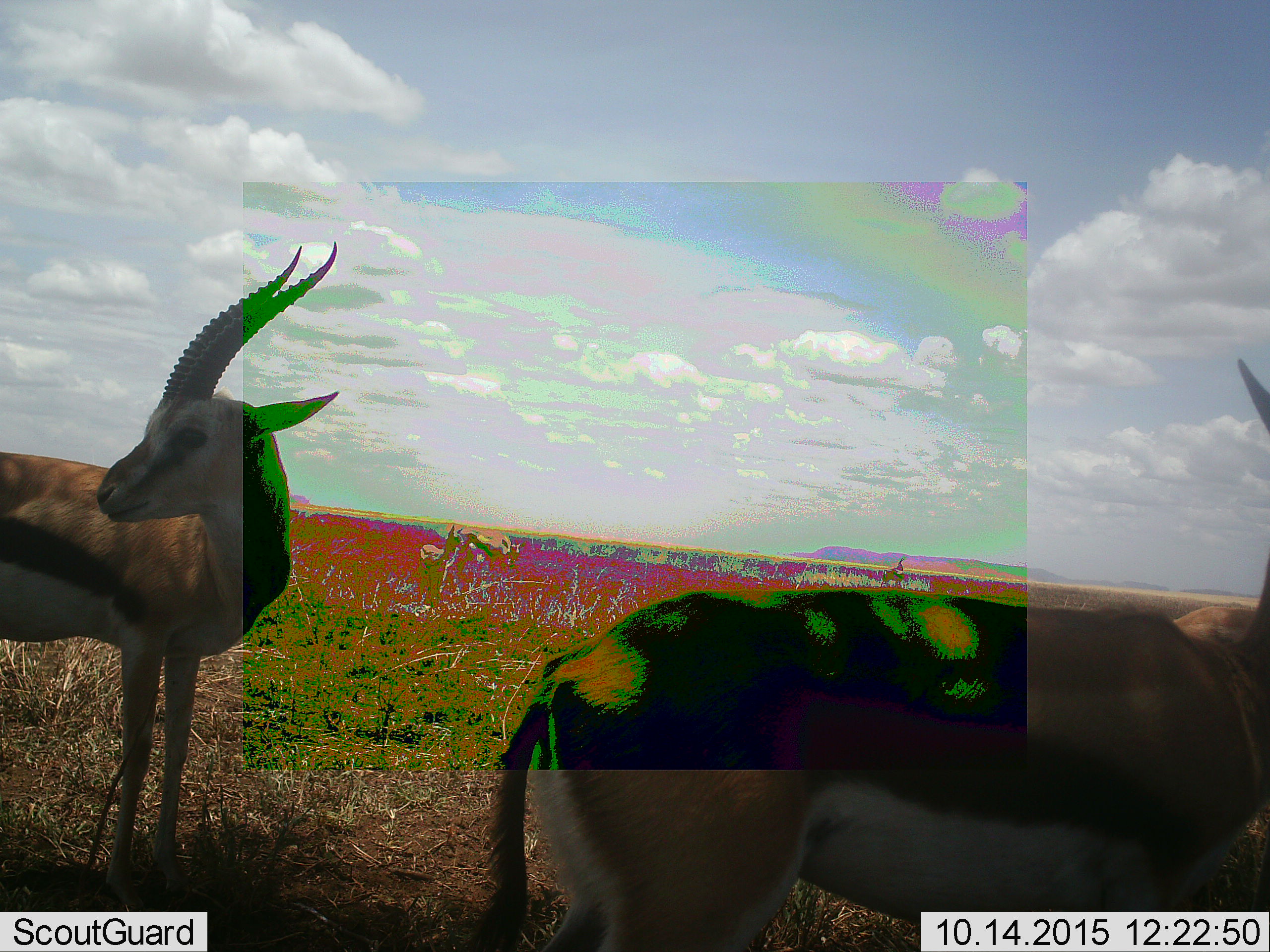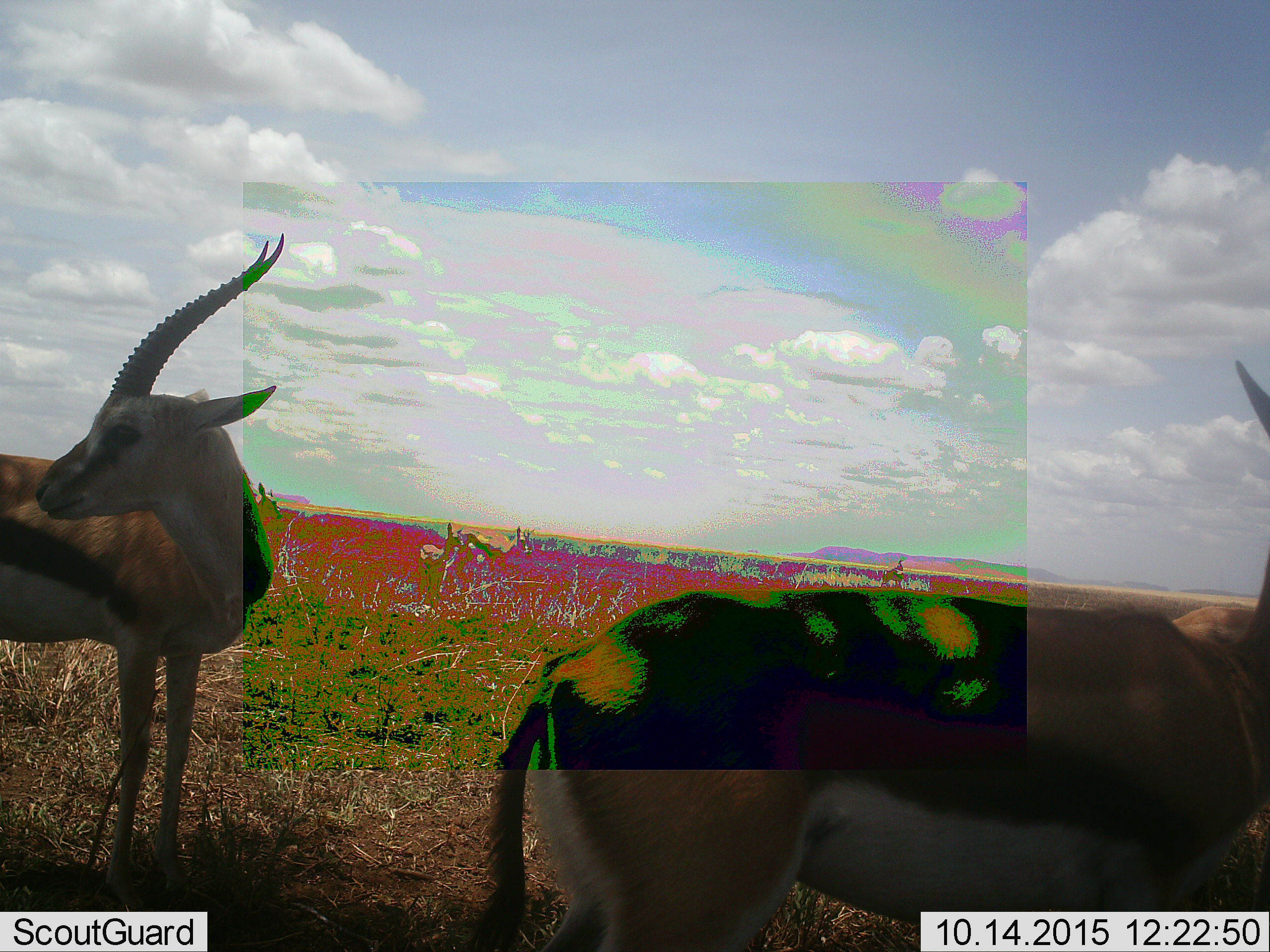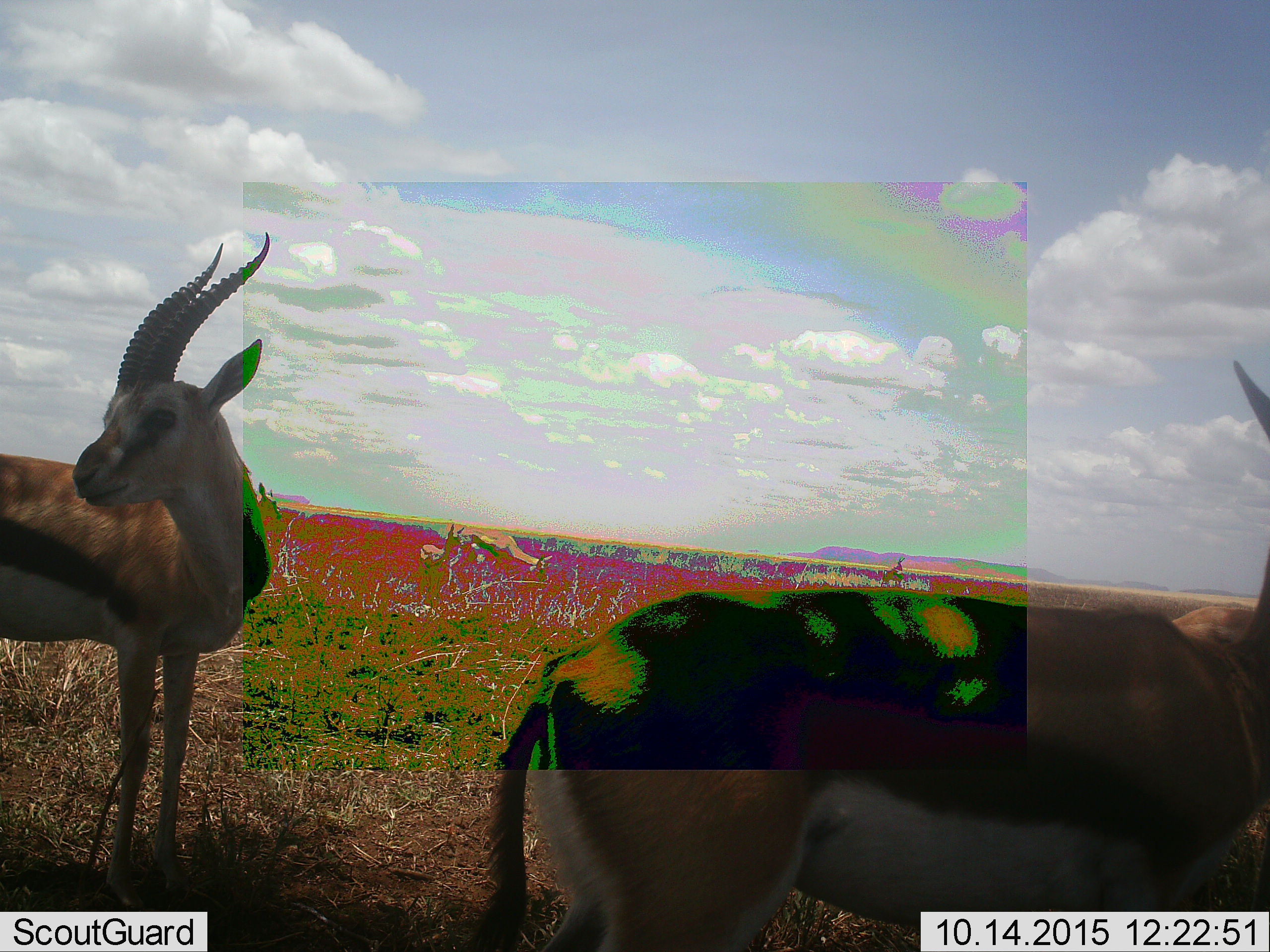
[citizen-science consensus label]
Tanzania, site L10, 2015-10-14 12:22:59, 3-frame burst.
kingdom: Animalia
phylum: Chordata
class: Mammalia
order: Artiodactyla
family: Bovidae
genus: Eudorcas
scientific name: Eudorcas thomsonii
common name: thomson's gazelle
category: gazellethomsons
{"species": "gazellethomsons (thomson's gazelle) (Eudorcas thomsonii)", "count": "3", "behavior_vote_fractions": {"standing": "100%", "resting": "0%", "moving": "0%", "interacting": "0%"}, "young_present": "0%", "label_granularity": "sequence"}